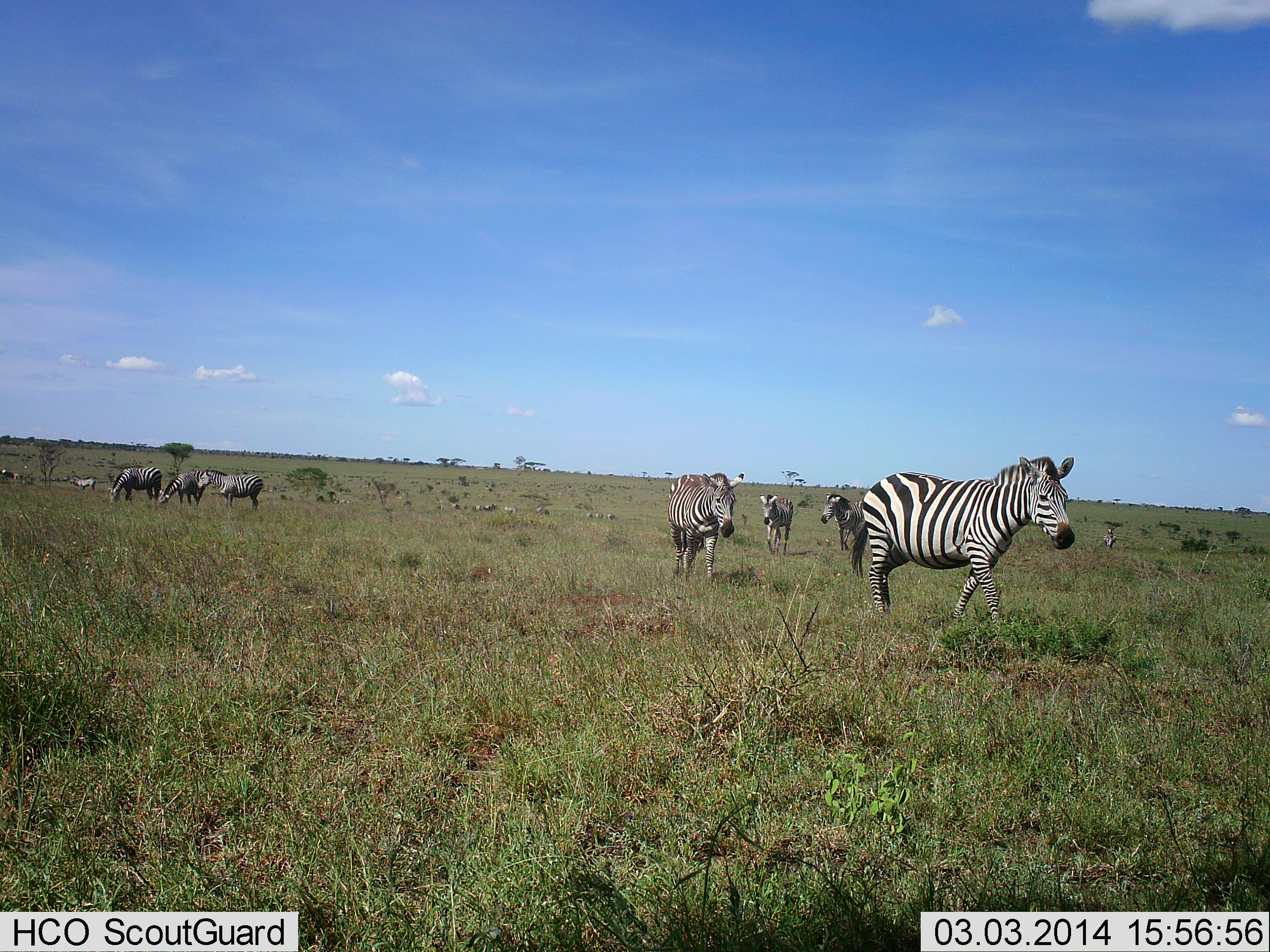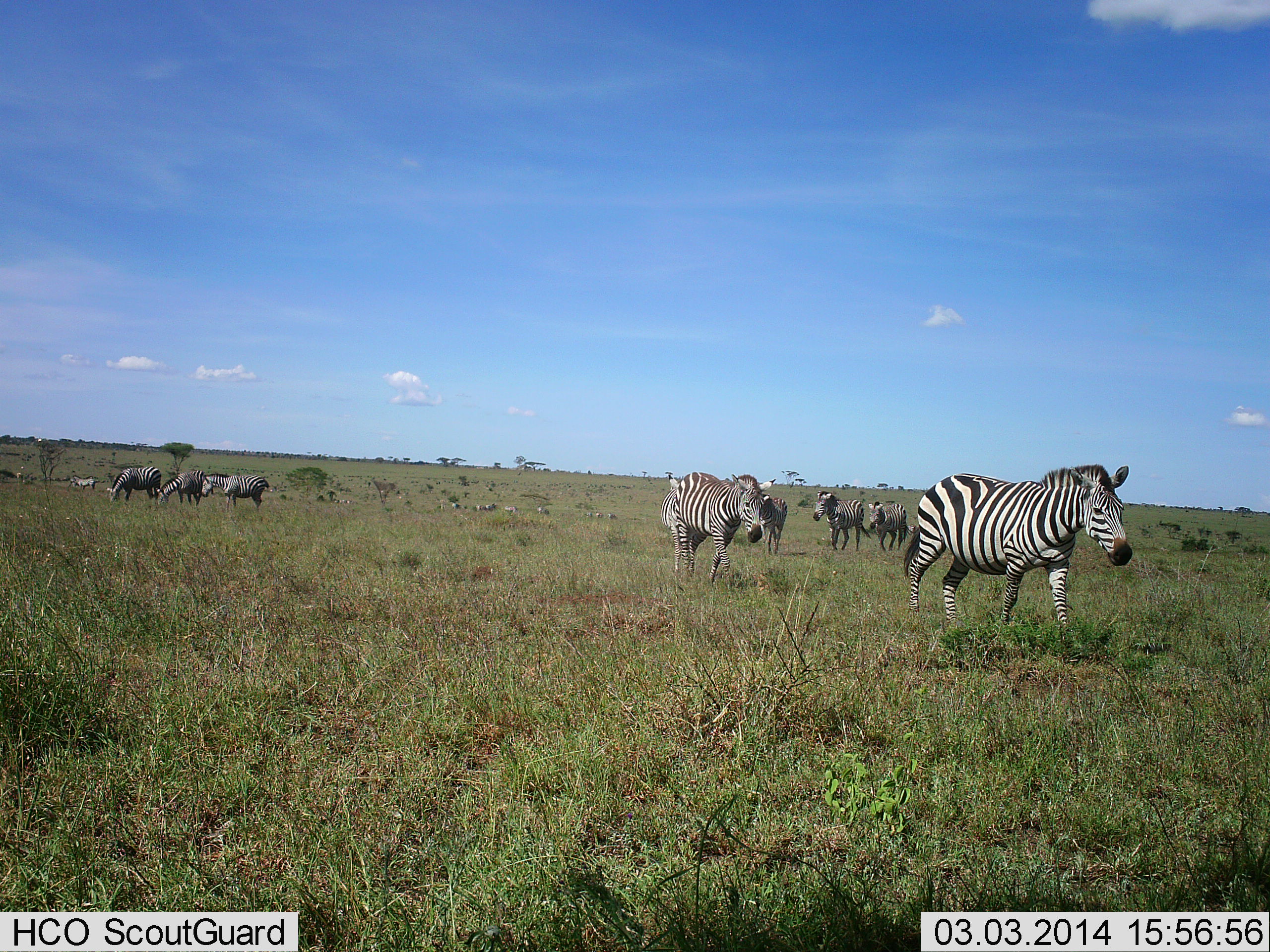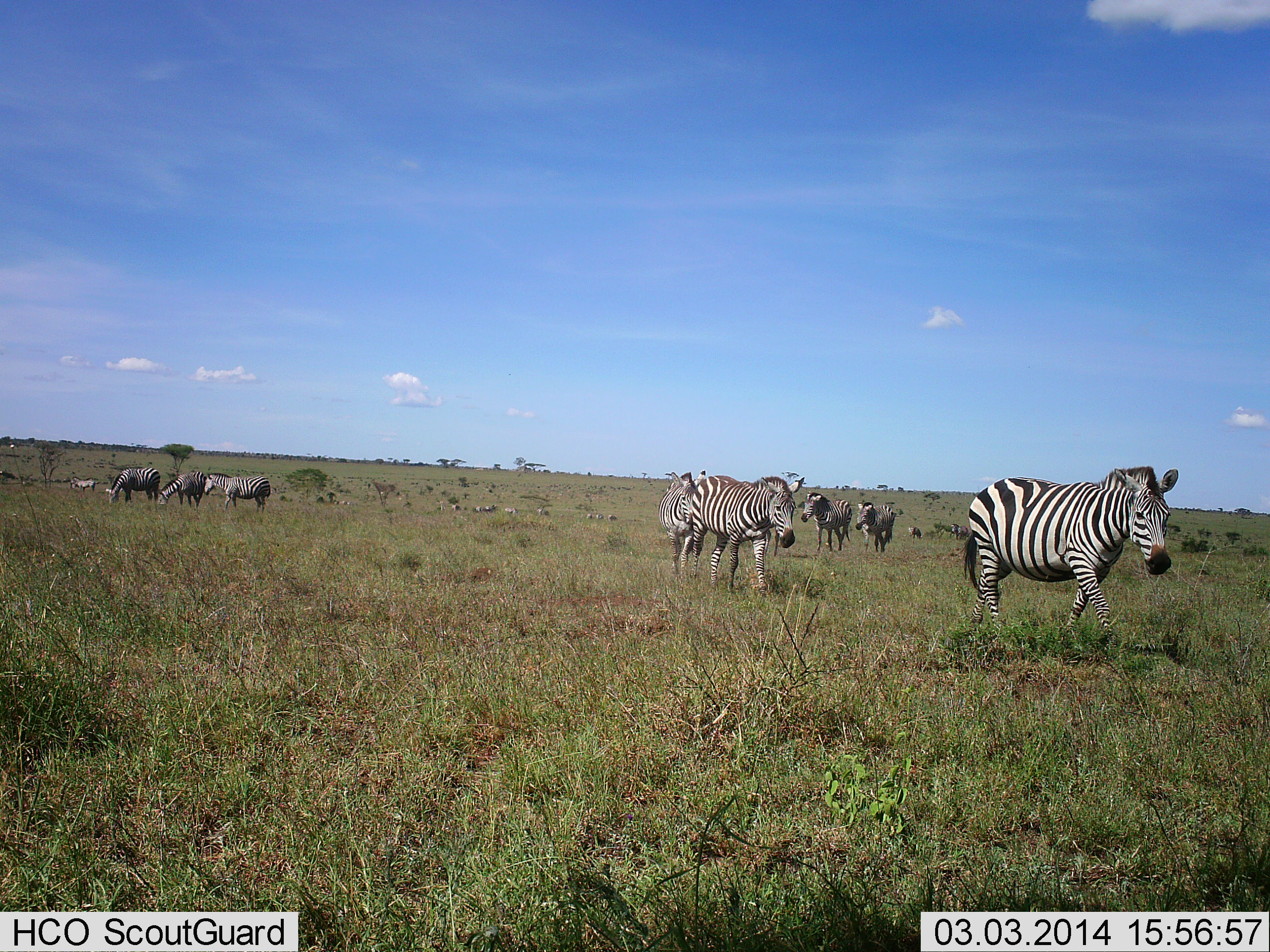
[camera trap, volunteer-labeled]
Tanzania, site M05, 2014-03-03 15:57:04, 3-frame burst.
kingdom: Animalia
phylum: Chordata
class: Mammalia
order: Perissodactyla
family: Equidae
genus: Equus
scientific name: Equus quagga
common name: plains zebra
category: zebra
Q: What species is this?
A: Zebra (plains zebra) (Equus quagga).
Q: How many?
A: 9.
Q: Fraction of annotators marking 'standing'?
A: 48%.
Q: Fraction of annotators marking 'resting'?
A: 4%.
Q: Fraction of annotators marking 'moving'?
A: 88%.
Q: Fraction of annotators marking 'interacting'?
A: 5%.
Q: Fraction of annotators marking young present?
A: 0%.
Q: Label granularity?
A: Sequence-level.